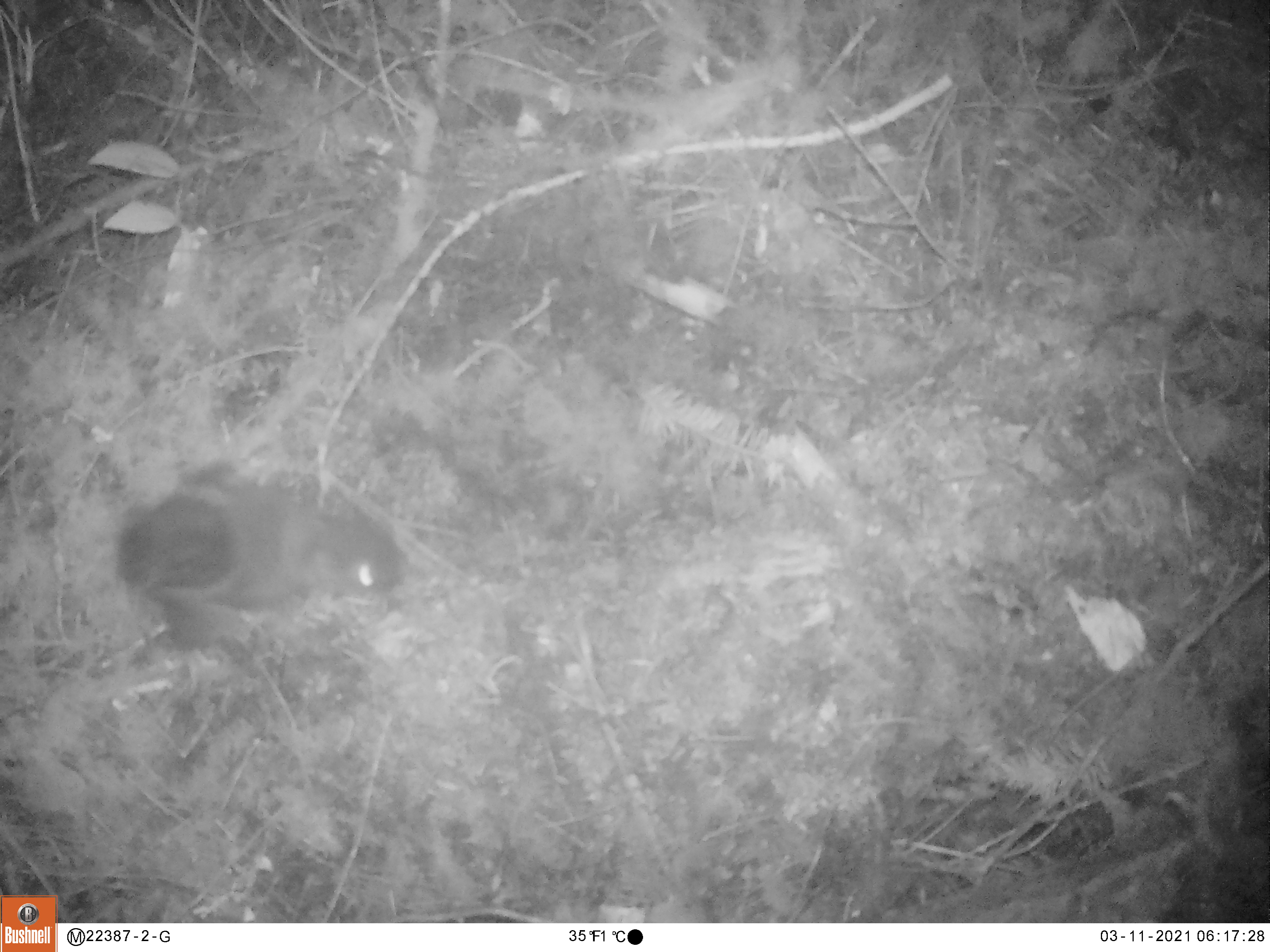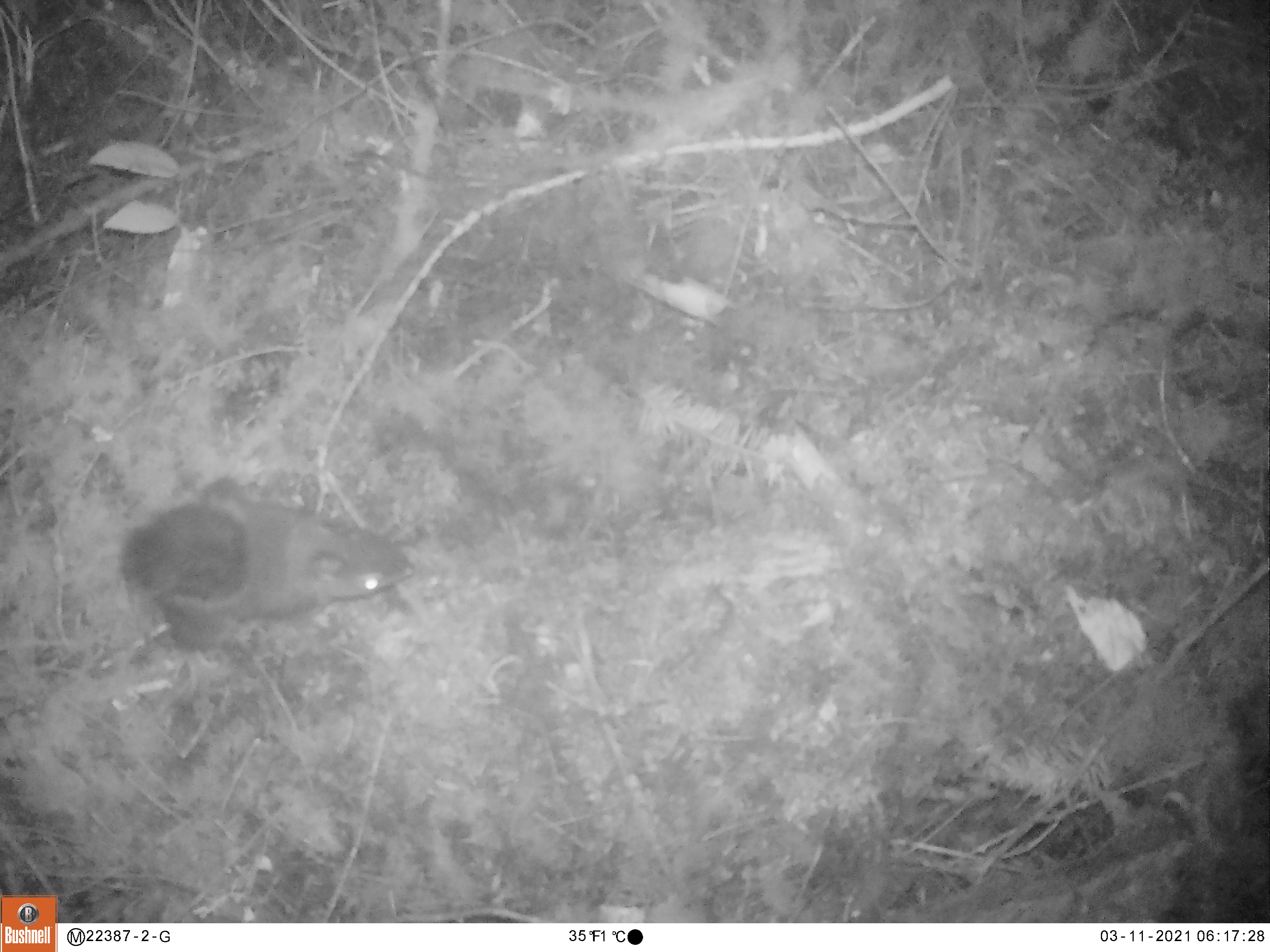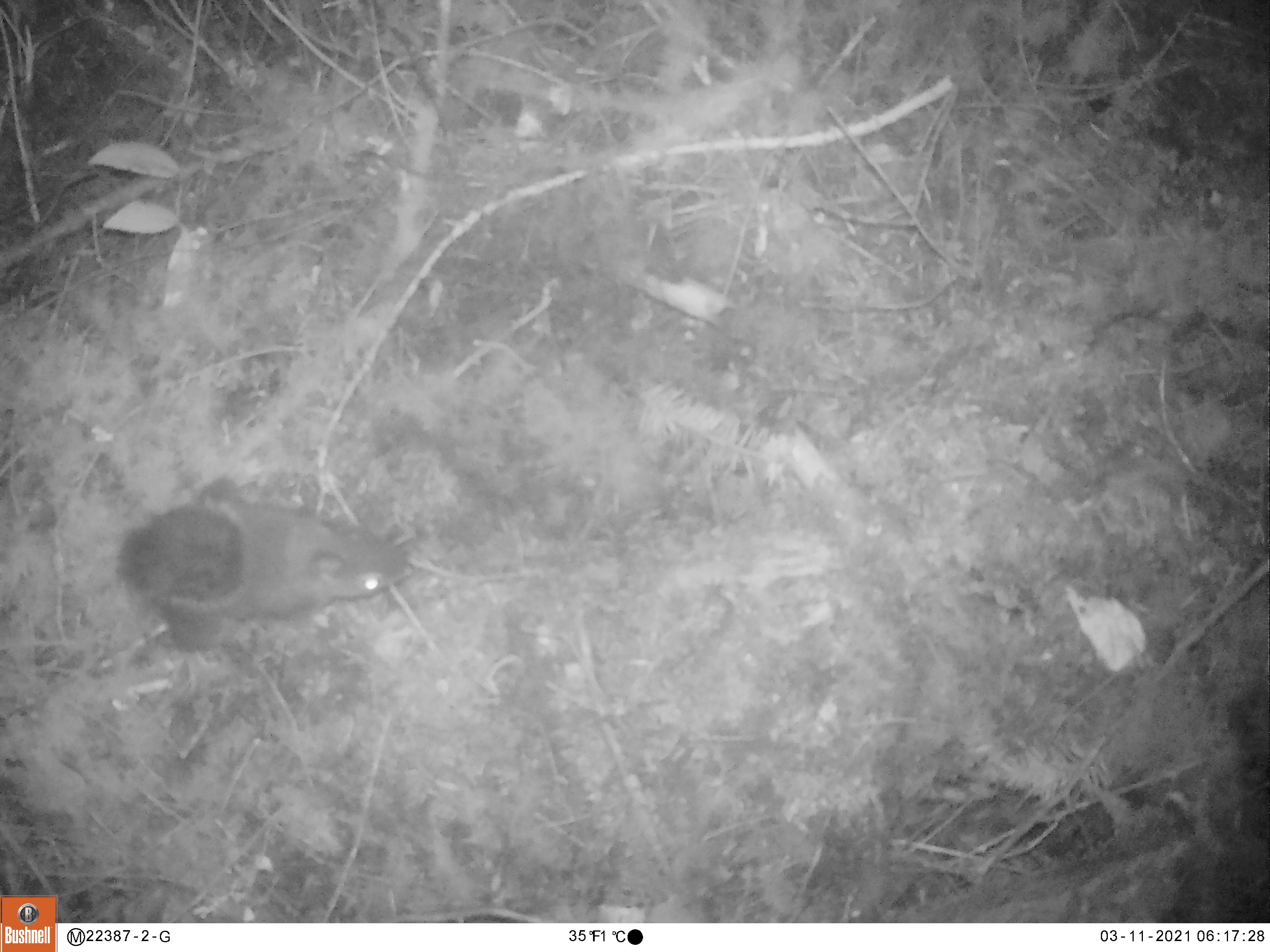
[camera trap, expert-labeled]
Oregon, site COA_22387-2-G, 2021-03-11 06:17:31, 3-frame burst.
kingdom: Animalia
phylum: Chordata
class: Mammalia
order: Rodentia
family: Sciuridae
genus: Tamiasciurus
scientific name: Tamiasciurus douglasii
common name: douglas squirrel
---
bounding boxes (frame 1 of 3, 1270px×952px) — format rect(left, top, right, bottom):
douglas squirrel: rect(116, 457, 415, 662)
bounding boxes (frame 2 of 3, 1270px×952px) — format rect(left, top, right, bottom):
douglas squirrel: rect(122, 471, 417, 650)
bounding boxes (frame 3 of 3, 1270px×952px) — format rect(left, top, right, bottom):
douglas squirrel: rect(127, 470, 415, 660)